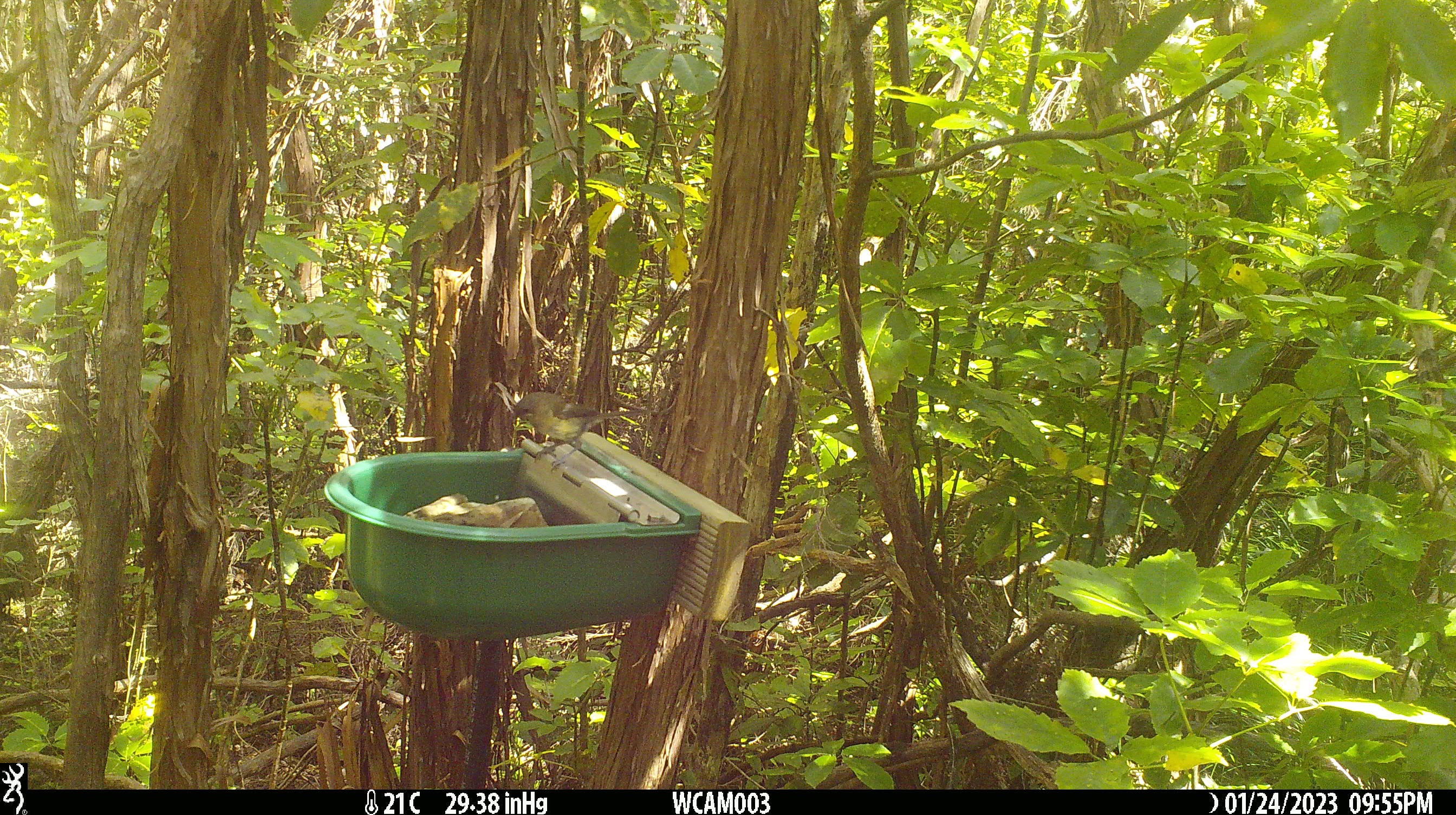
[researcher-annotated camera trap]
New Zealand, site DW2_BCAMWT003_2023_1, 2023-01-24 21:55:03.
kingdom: Animalia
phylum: Chordata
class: Aves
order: Passeriformes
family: Meliphagidae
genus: Anthornis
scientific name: Anthornis melanura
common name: new zealand bellbird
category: bellbird